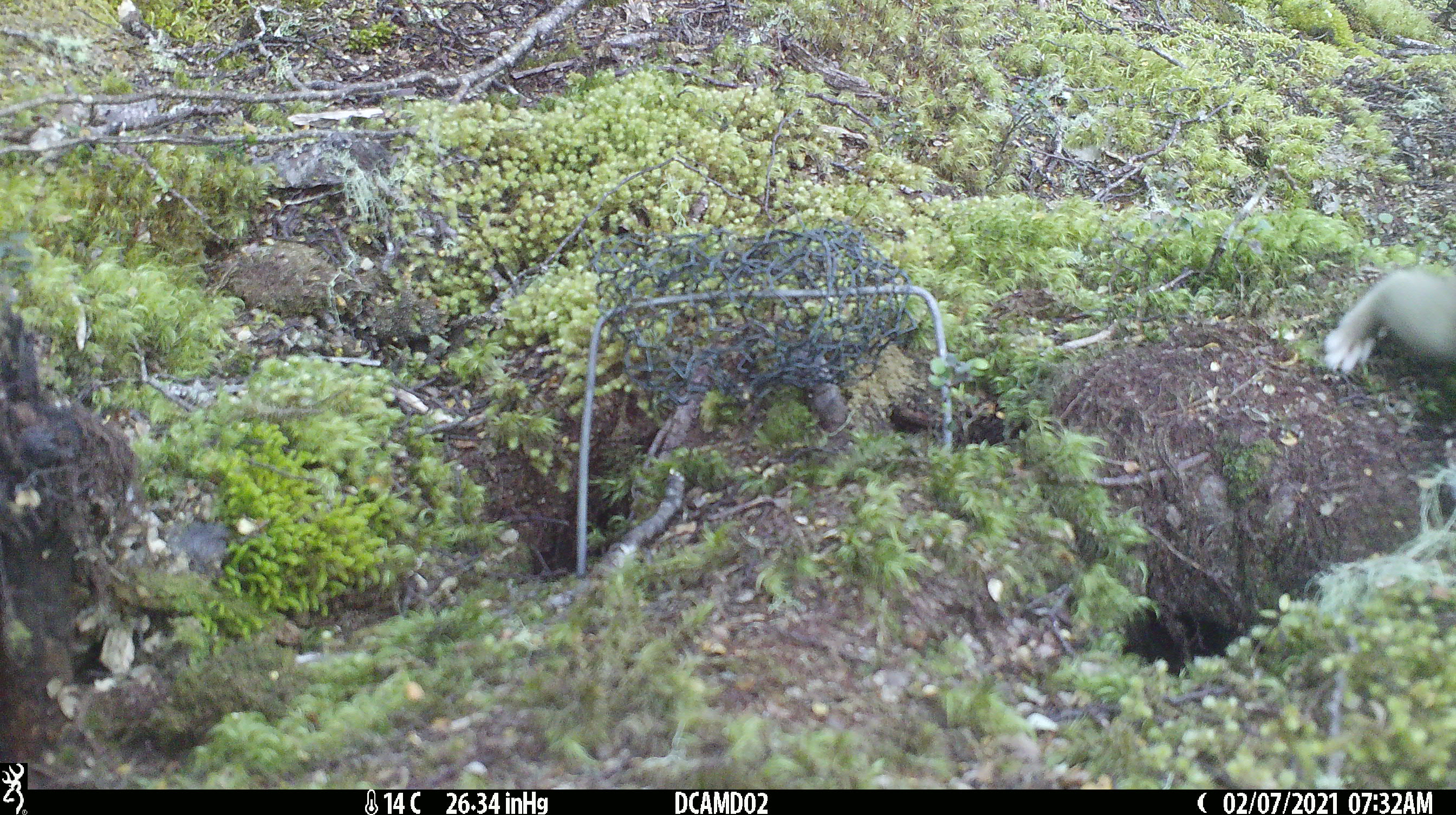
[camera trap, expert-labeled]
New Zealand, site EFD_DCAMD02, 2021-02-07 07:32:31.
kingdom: Animalia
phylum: Chordata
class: Mammalia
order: Carnivora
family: Mustelidae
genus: Mustela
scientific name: Mustela erminea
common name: stoat